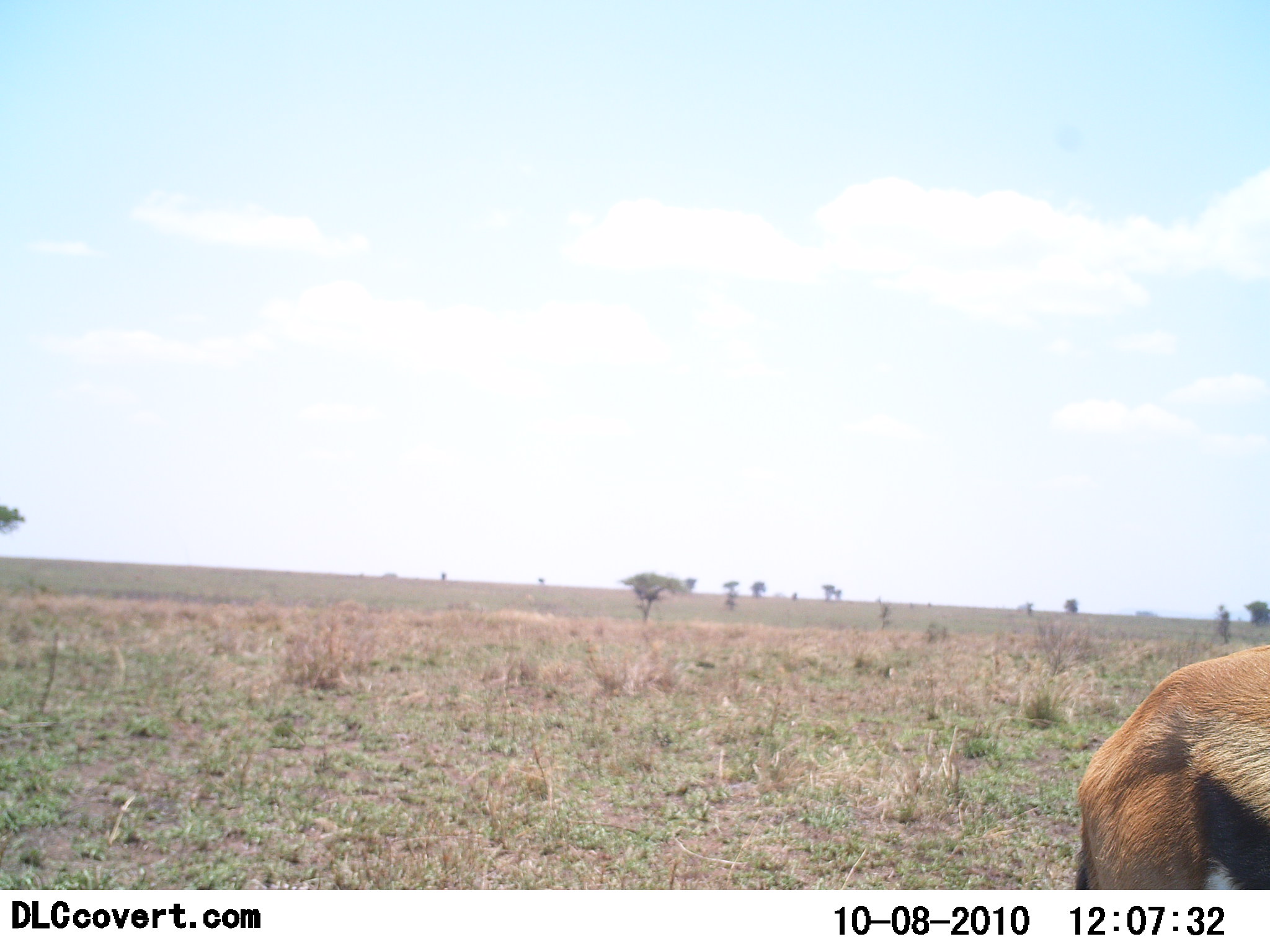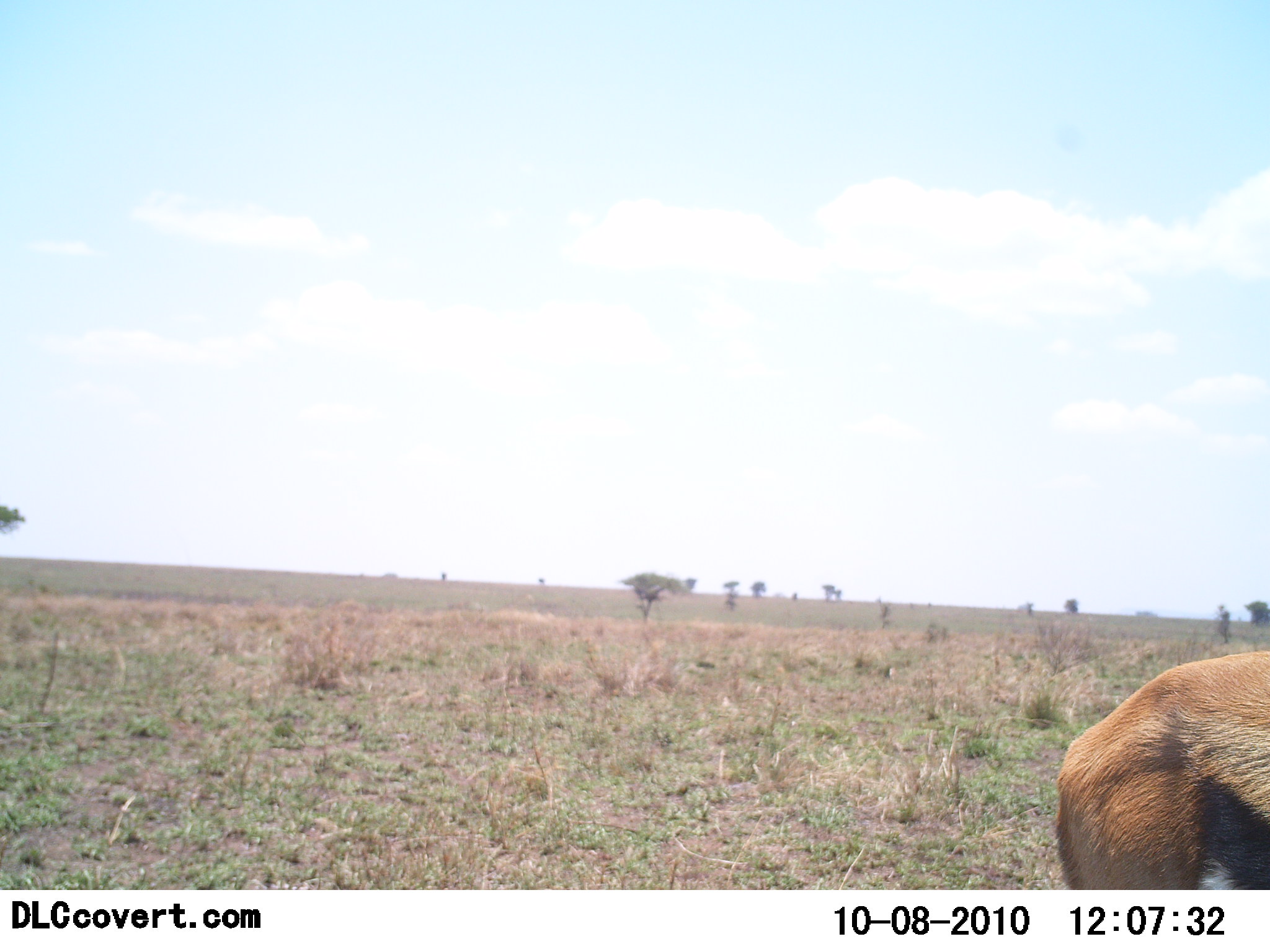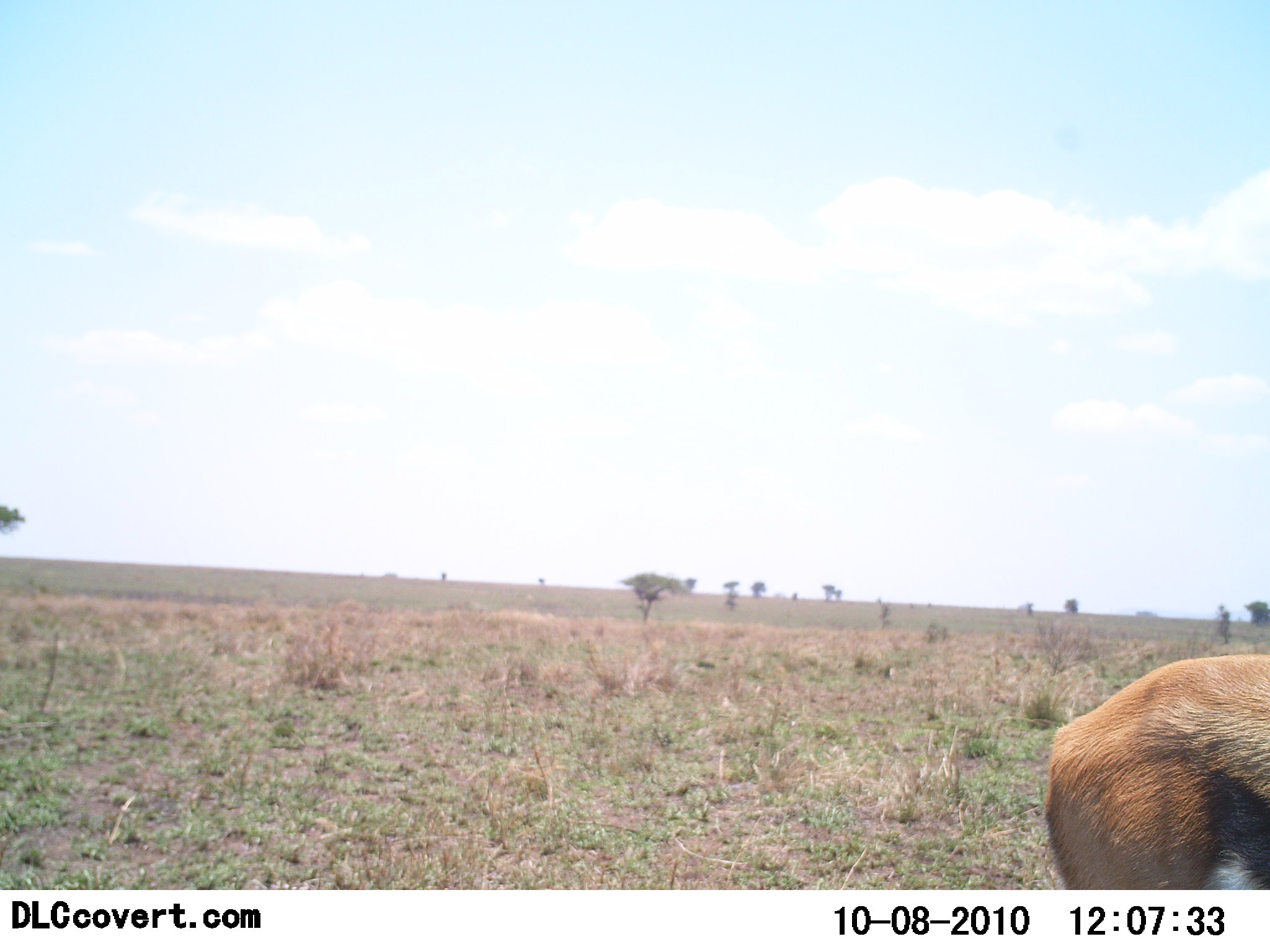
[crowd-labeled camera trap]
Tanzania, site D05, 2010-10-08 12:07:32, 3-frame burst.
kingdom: Animalia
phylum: Chordata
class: Mammalia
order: Artiodactyla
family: Bovidae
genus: Eudorcas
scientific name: Eudorcas thomsonii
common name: thomson's gazelle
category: gazellethomsons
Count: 1.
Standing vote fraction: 92%.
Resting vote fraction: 0%.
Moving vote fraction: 8%.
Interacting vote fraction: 0%.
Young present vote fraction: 0%.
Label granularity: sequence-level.